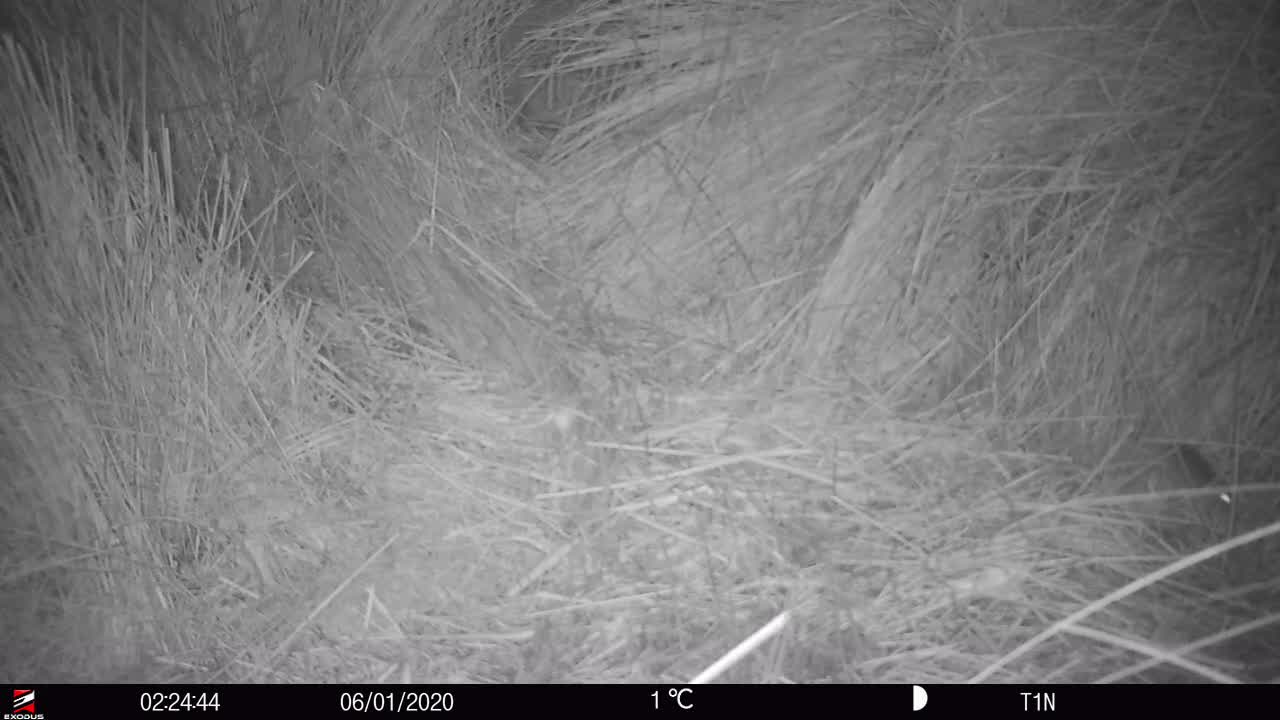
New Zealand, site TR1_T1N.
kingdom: Animalia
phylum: Chordata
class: Mammalia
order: Rodentia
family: Muridae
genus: Mus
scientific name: Mus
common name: mouse